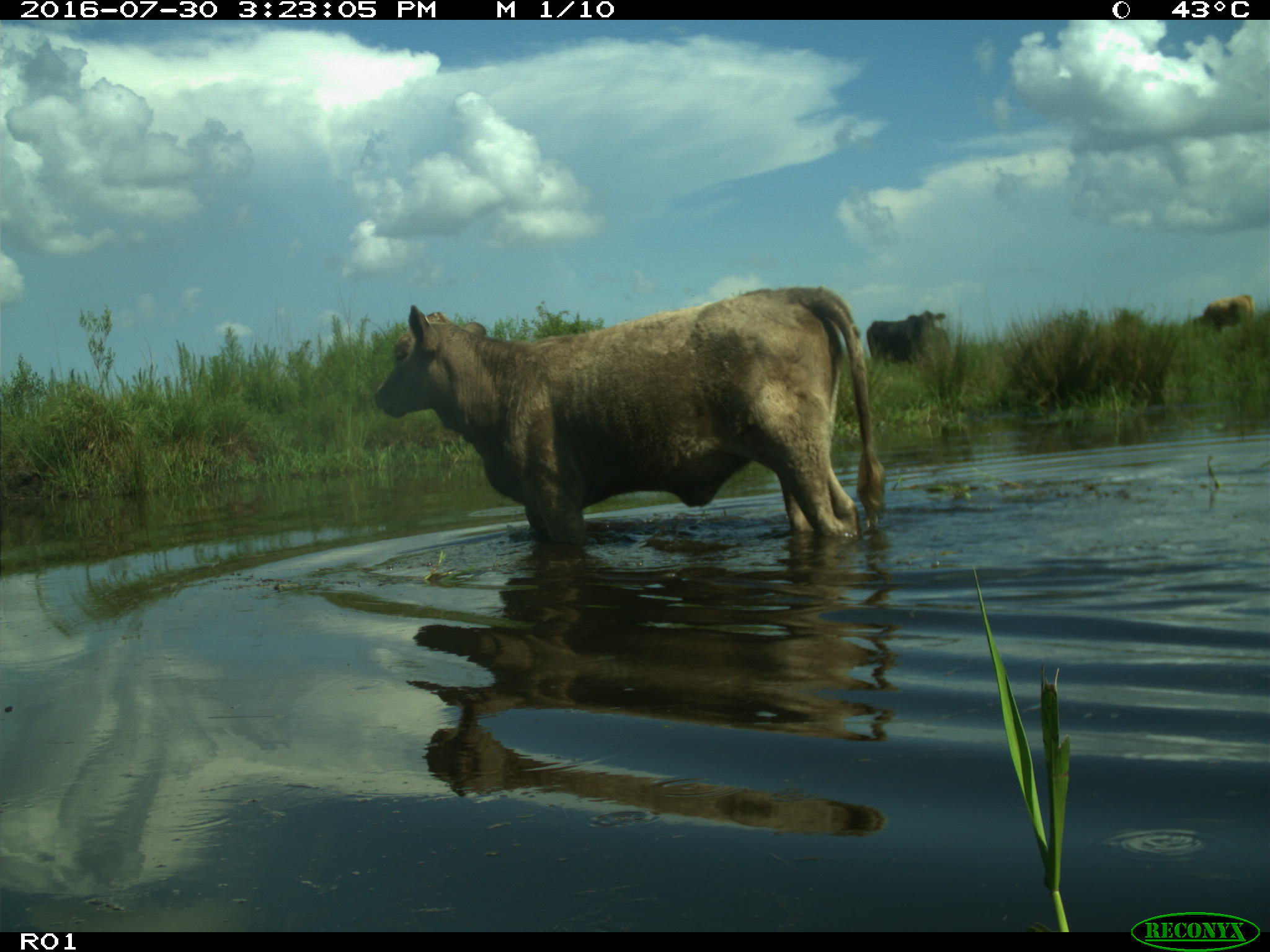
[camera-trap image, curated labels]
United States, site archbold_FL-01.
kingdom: Animalia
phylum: Chordata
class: Mammalia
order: Artiodactyla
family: Bovidae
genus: Bos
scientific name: Bos taurus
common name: domestic cow